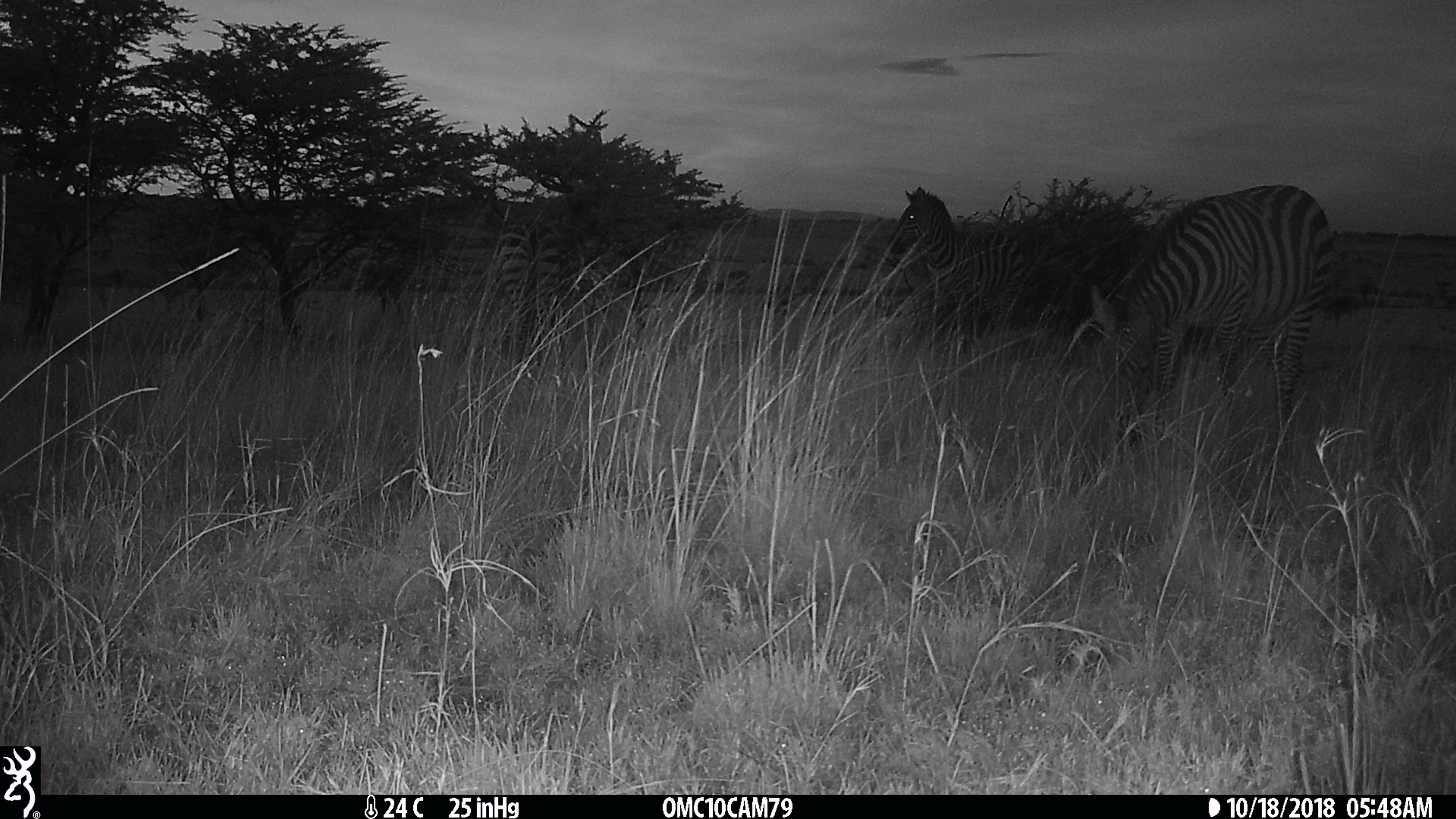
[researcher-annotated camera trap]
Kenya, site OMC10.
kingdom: Animalia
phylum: Chordata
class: Mammalia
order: Perissodactyla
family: Equidae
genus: Equus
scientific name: Equus quagga burchellii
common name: burchell's zebra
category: zebra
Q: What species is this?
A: Zebra (burchell's zebra) (Equus quagga burchellii).